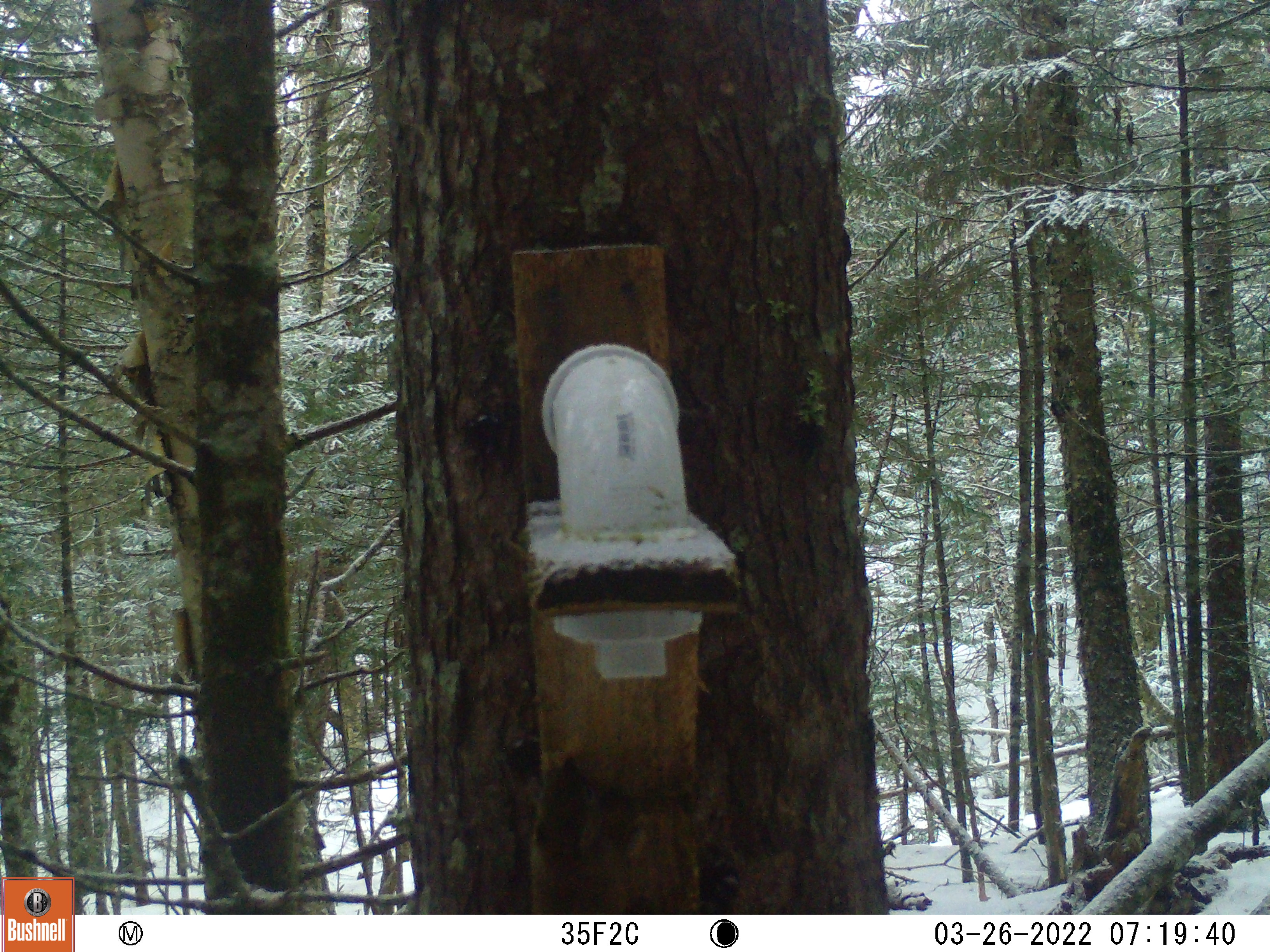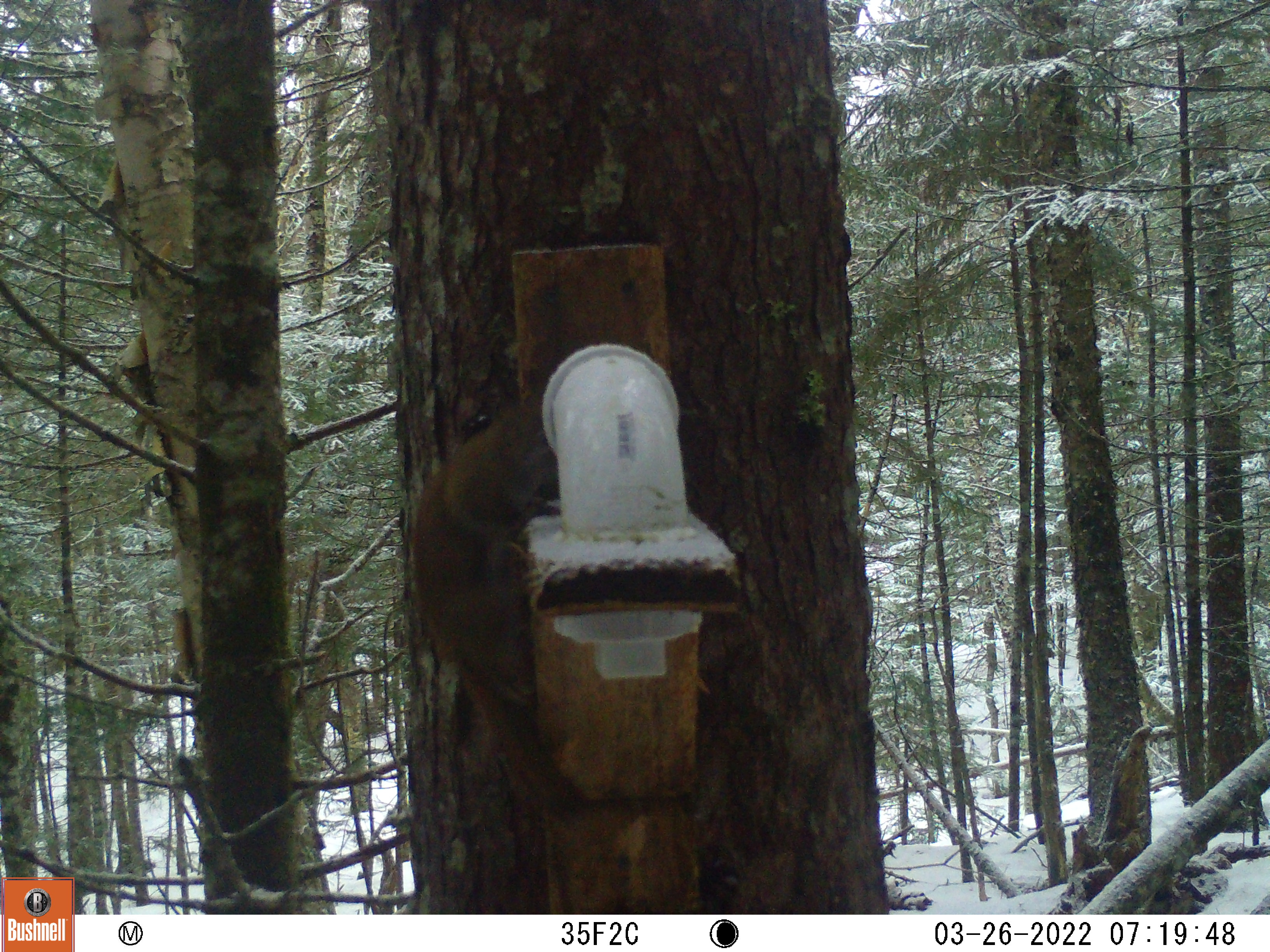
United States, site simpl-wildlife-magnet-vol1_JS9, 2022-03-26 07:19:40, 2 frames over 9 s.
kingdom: Animalia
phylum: Chordata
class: Mammalia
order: Rodentia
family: Sciuridae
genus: Tamiasciurus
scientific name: Tamiasciurus hudsonicus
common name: red squirrel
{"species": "red squirrel (Tamiasciurus hudsonicus)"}